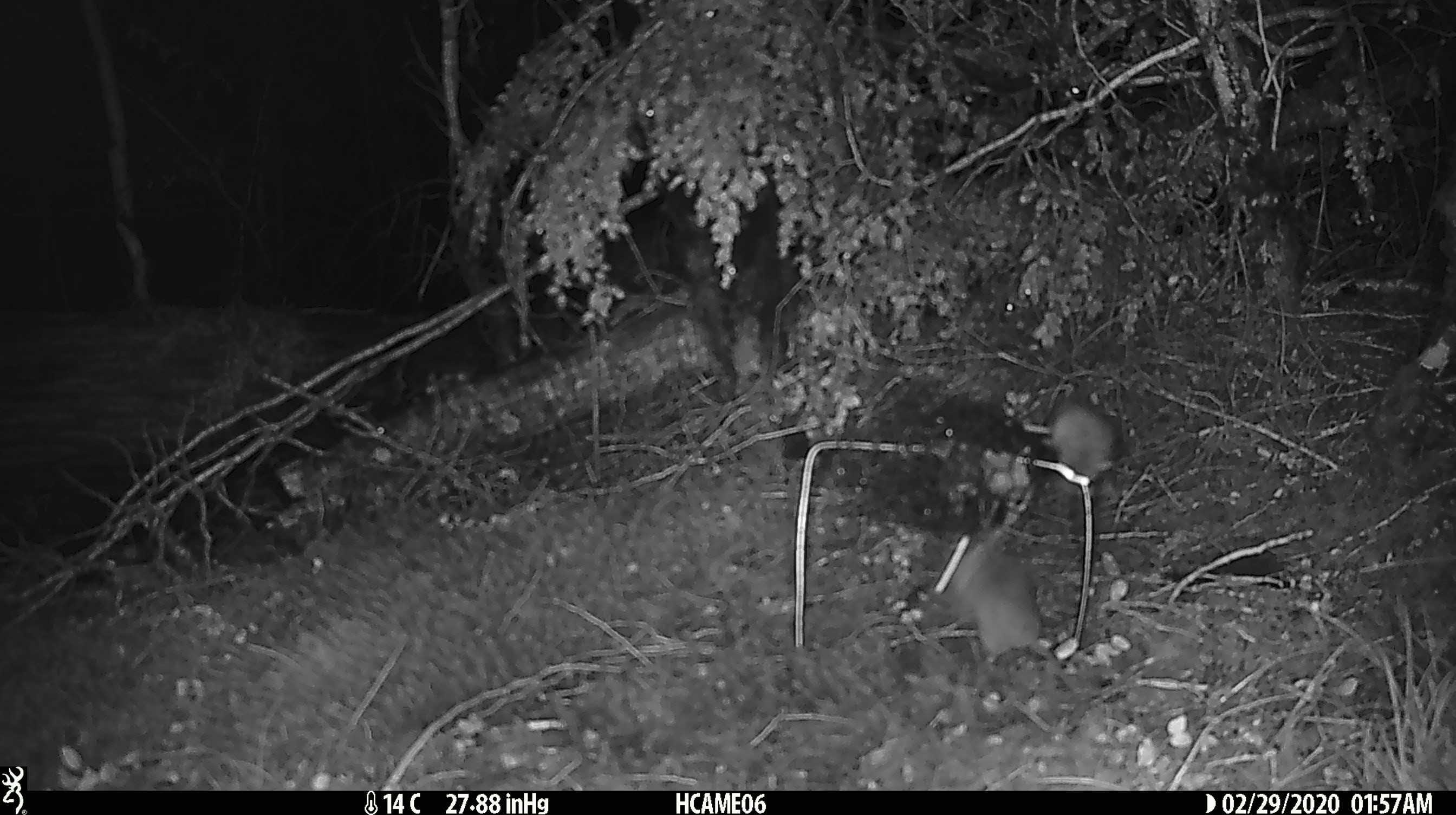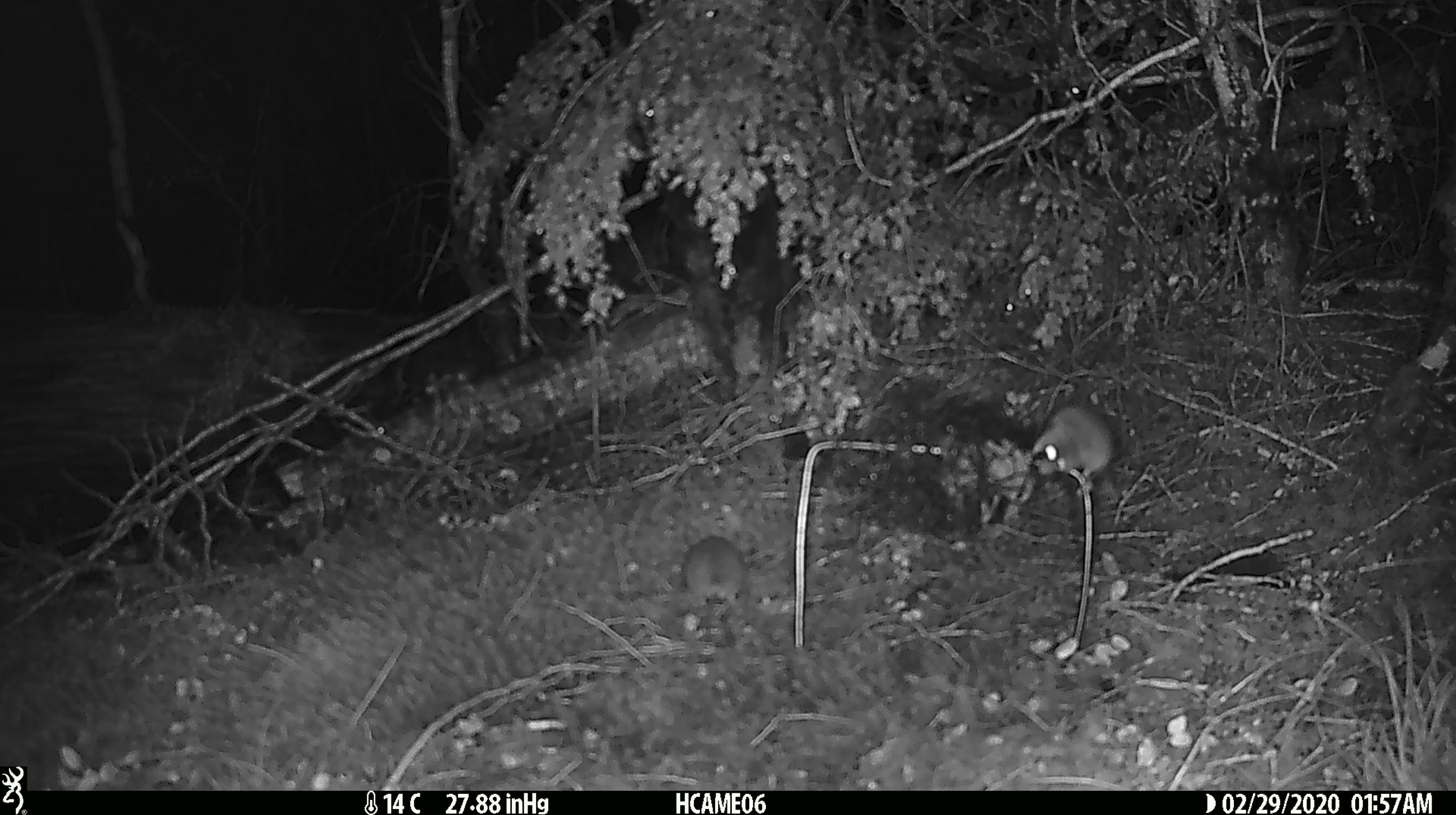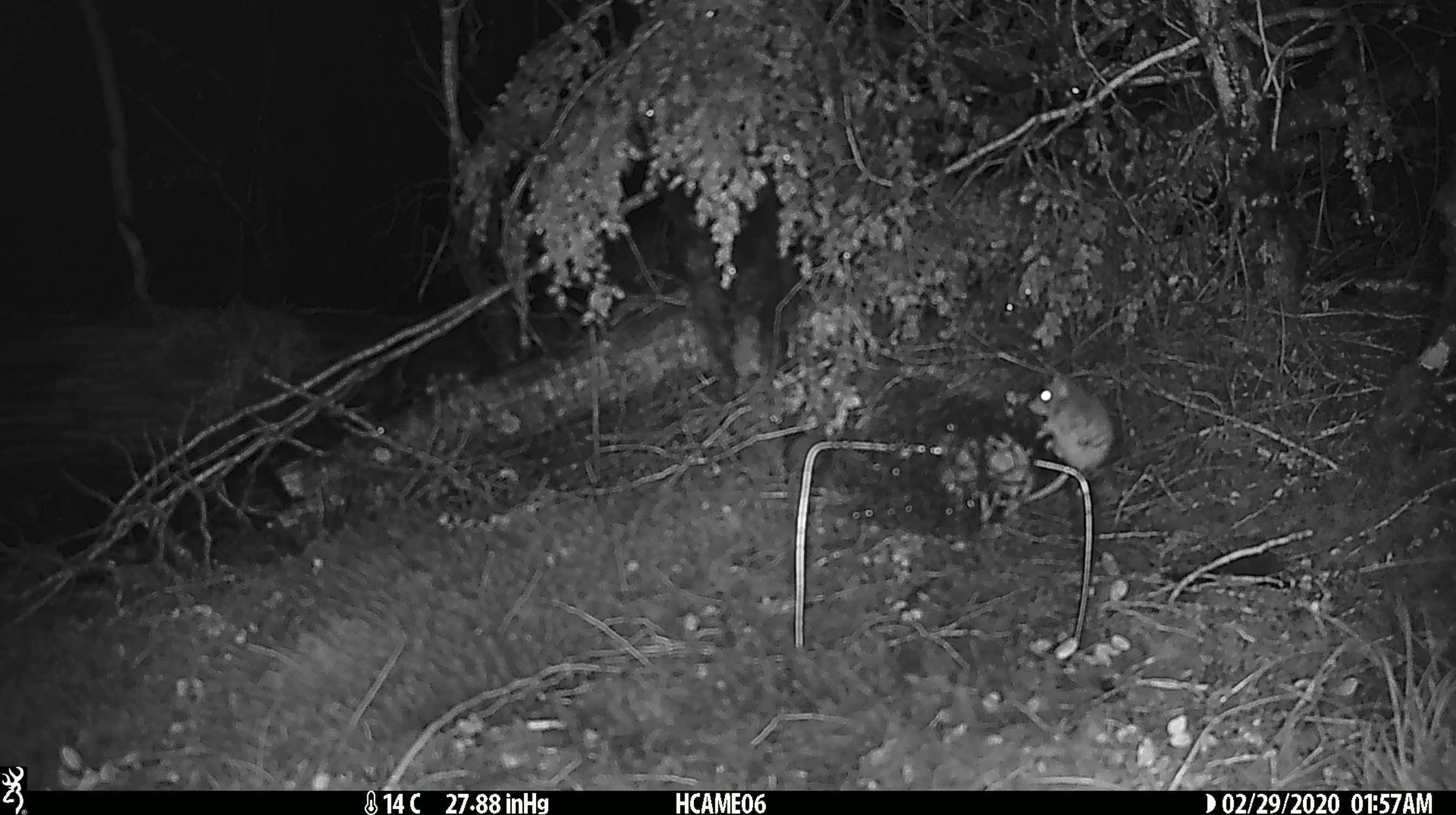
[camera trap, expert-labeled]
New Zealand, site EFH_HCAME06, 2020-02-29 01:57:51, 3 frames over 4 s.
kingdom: Animalia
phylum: Chordata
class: Mammalia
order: Rodentia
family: Muridae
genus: Mus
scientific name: Mus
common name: mouse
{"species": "mouse (Mus)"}